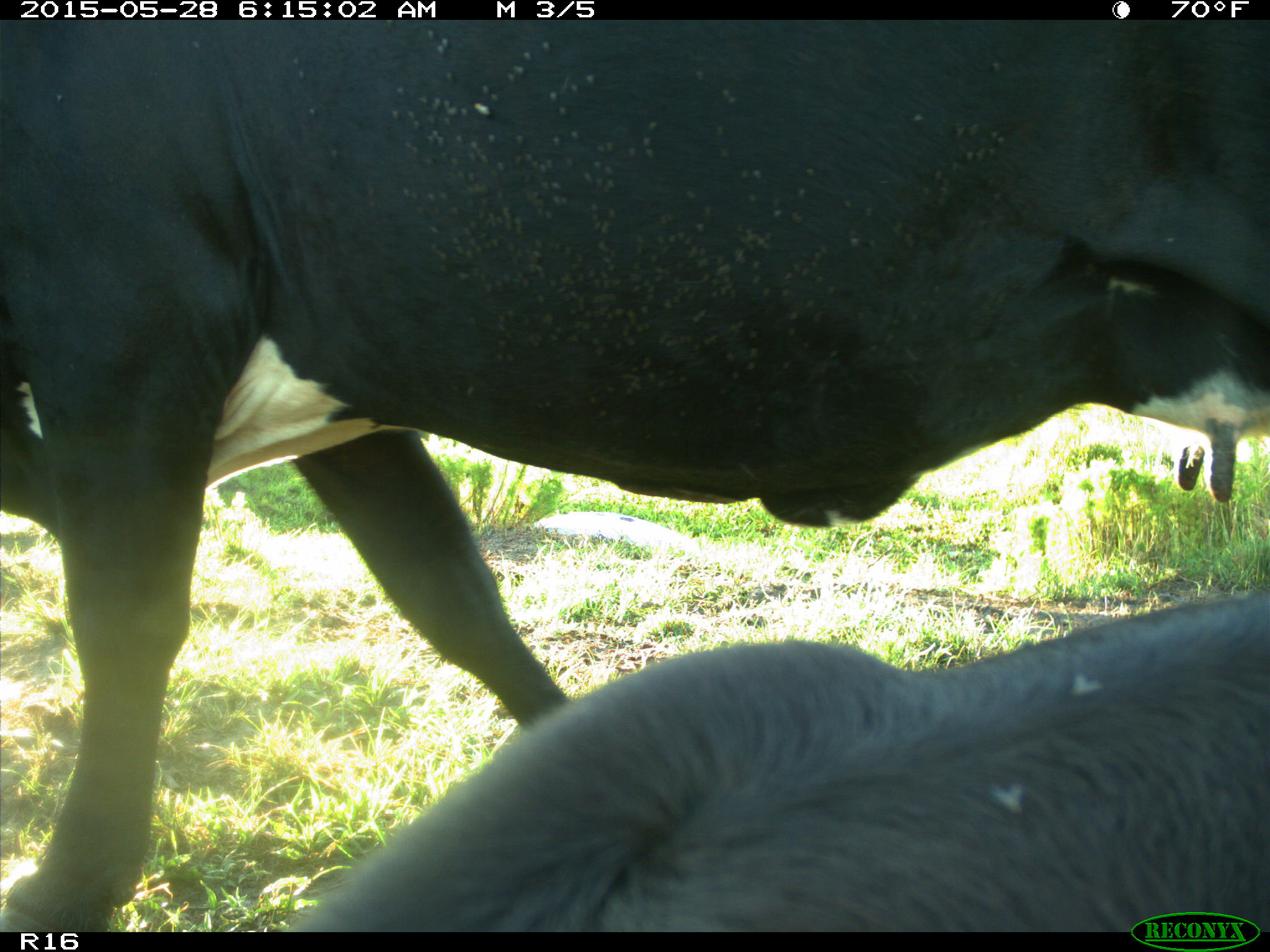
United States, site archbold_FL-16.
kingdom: Animalia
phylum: Chordata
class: Mammalia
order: Artiodactyla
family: Bovidae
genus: Bos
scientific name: Bos taurus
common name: domestic cow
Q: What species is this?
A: Bos taurus (domestic cow).